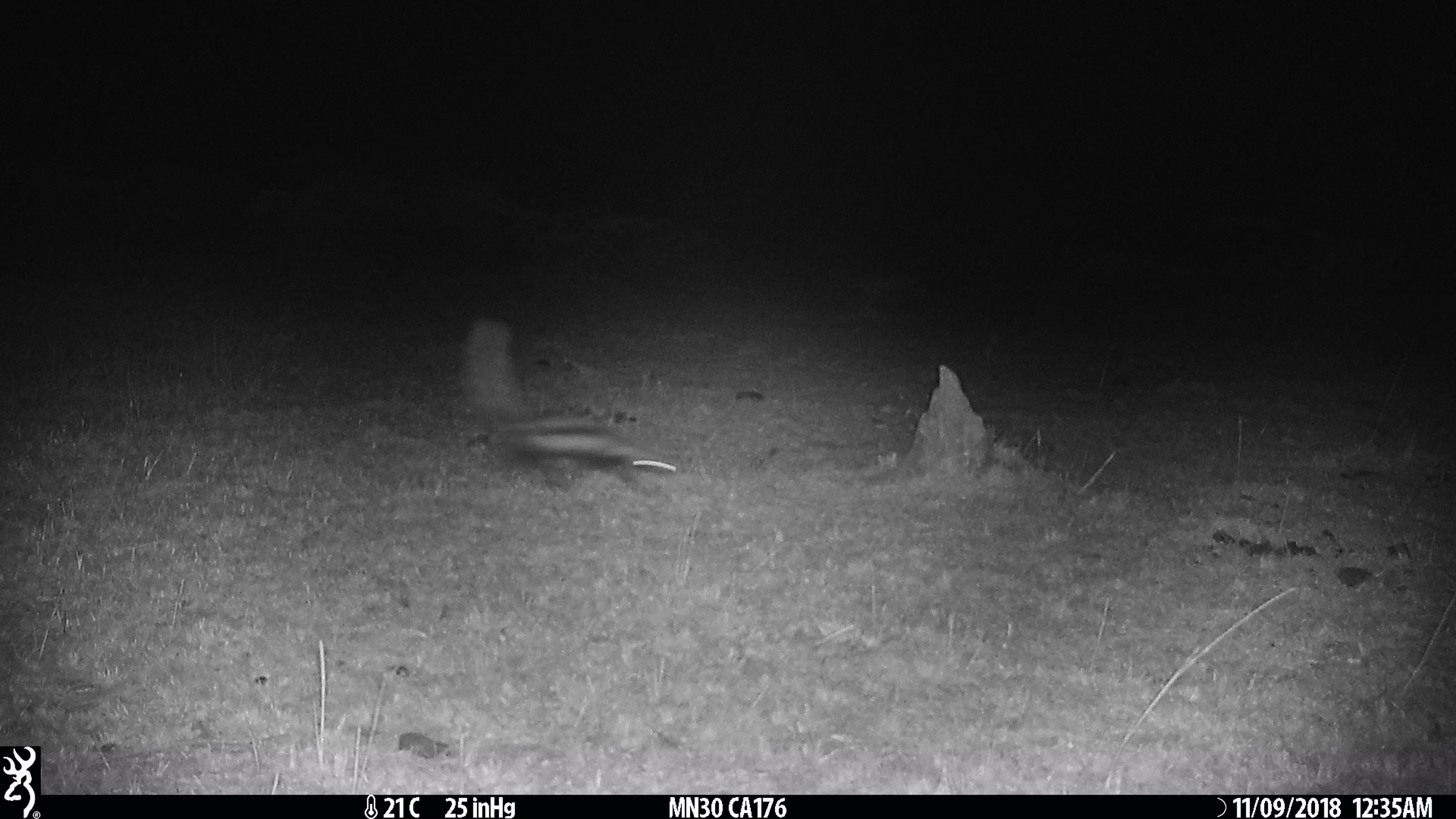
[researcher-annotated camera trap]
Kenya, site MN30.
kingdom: Animalia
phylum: Chordata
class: Mammalia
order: Carnivora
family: Mustelidae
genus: Ictonyx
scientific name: Ictonyx striatus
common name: zorilla